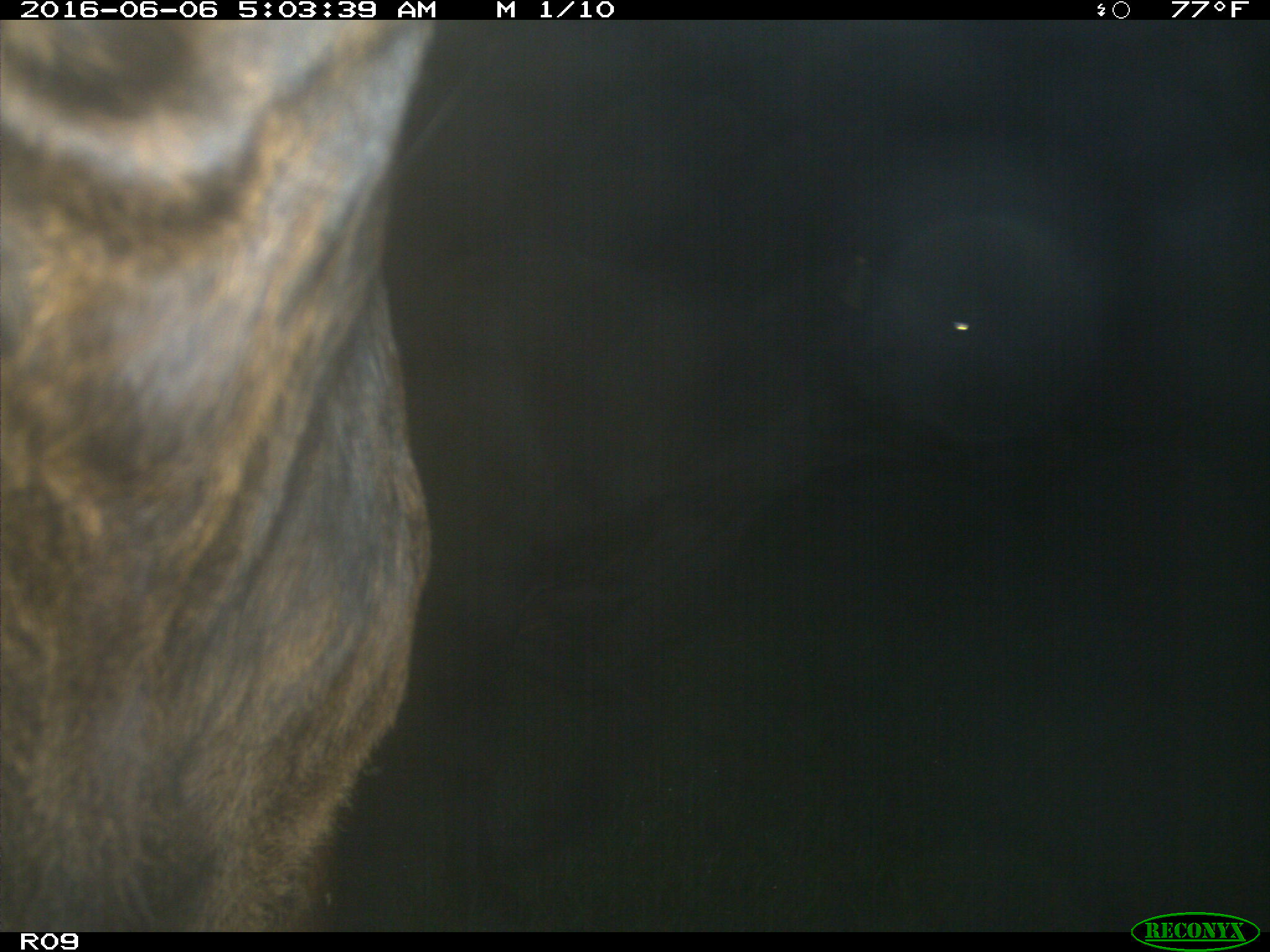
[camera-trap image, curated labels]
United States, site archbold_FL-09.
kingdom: Animalia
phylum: Chordata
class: Mammalia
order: Artiodactyla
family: Bovidae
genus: Bos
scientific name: Bos taurus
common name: domestic cow